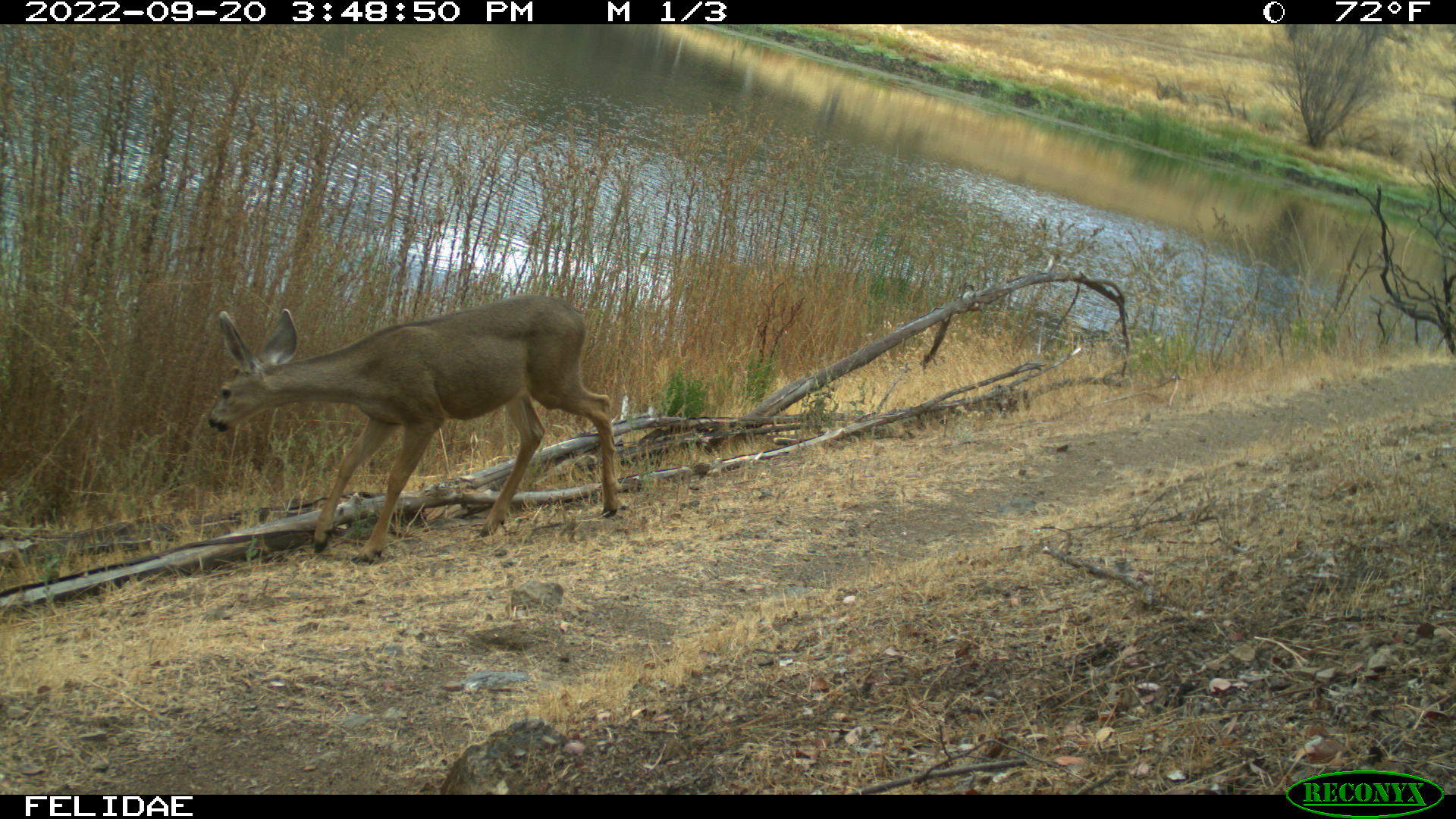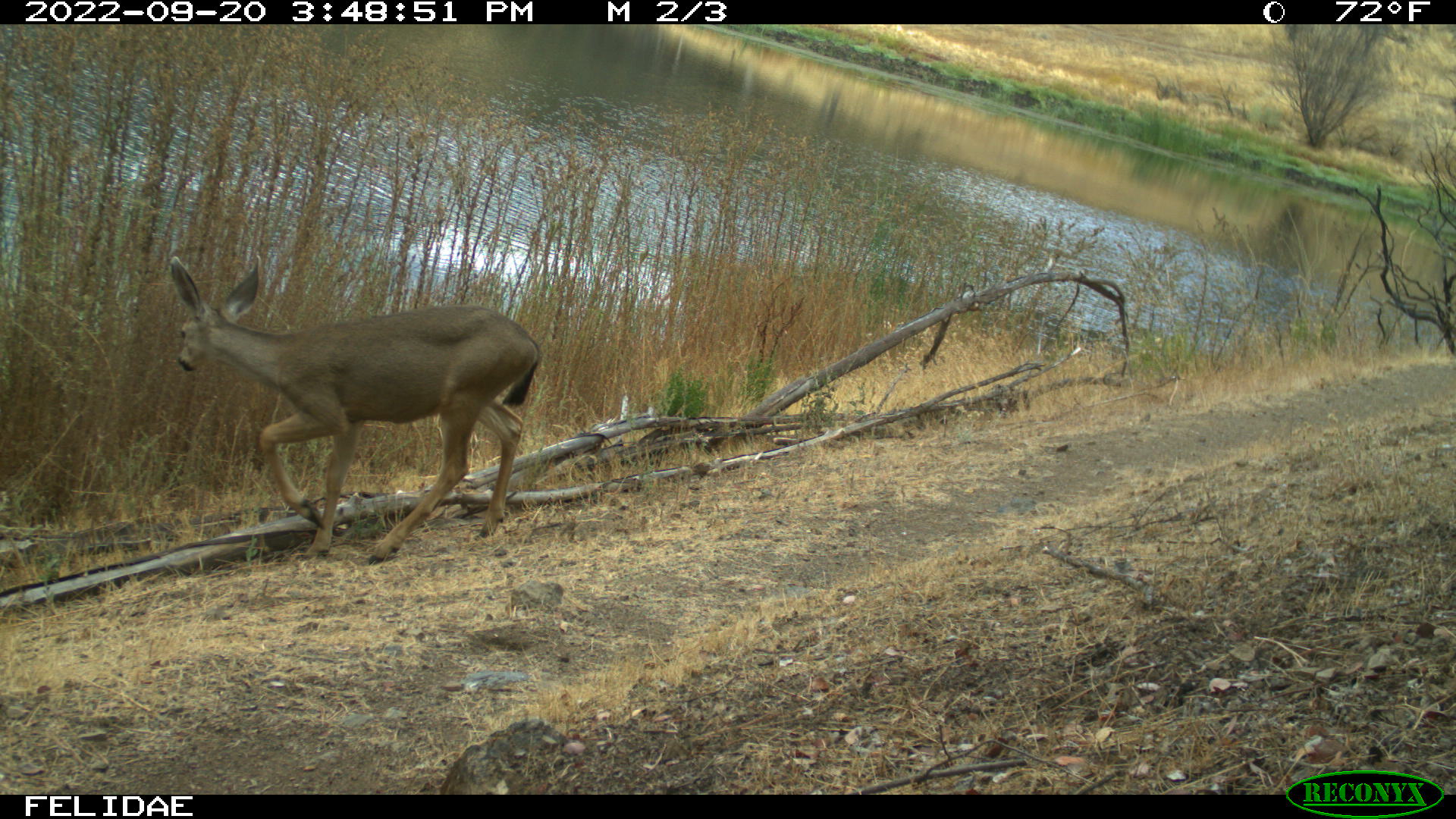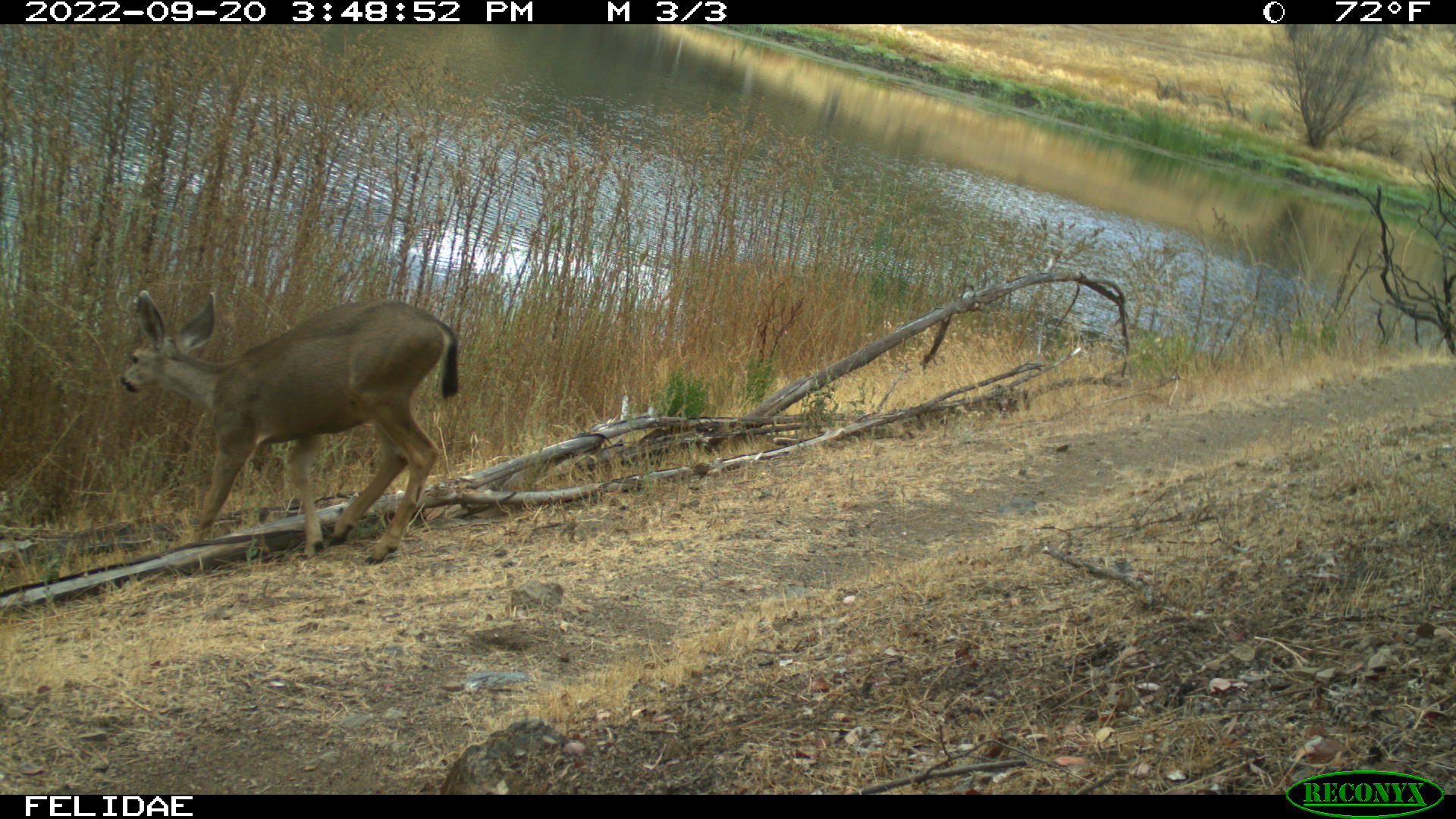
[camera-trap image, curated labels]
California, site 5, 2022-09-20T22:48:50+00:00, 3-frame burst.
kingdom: Animalia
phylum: Chordata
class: Mammalia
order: Artiodactyla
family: Cervidae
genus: Odocoileus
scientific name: Odocoileus hemionus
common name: mule deer